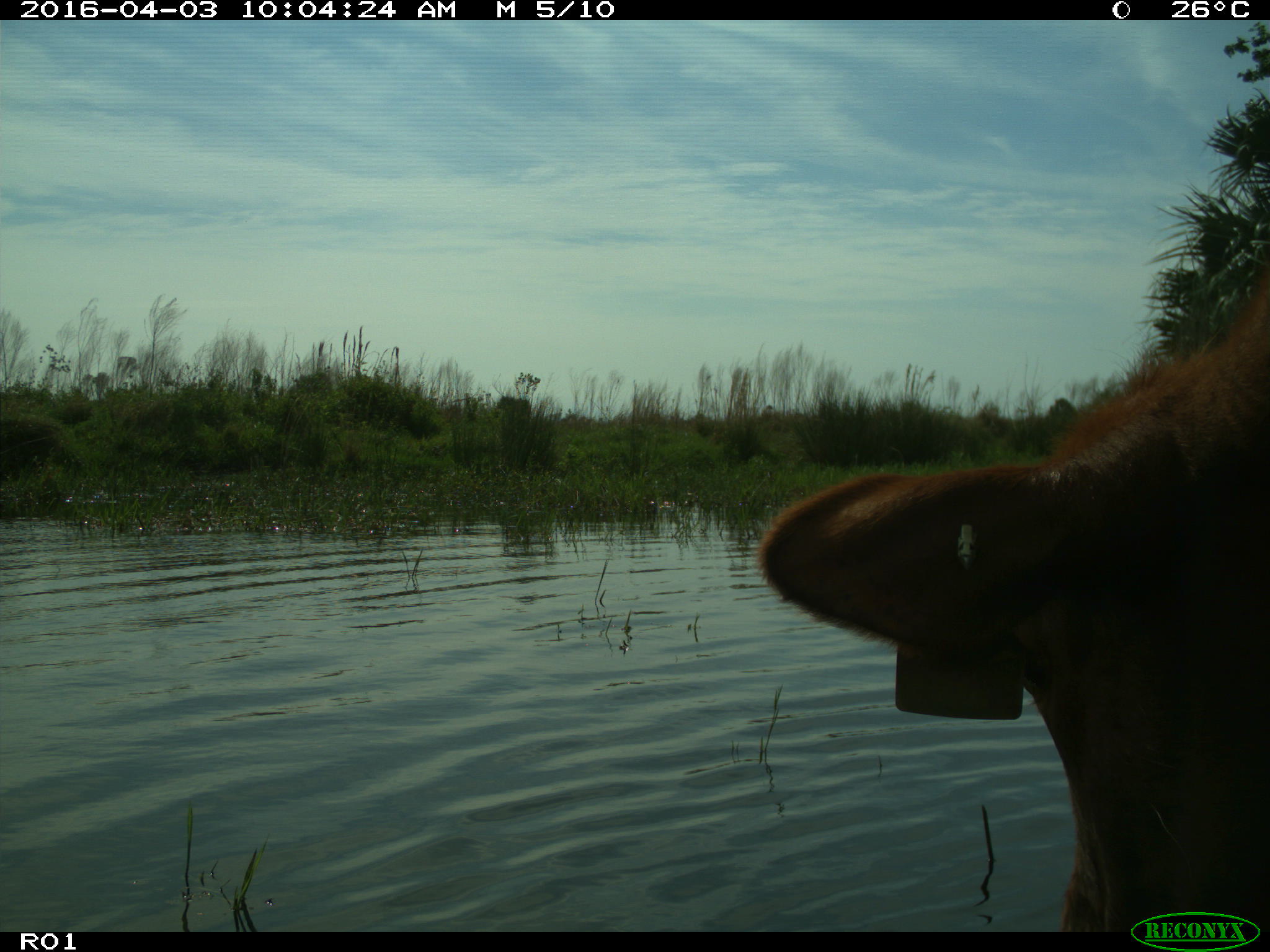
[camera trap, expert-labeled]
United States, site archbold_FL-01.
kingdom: Animalia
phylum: Chordata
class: Mammalia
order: Artiodactyla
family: Bovidae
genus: Bos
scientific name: Bos taurus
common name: domestic cow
Bos taurus (domestic cow).